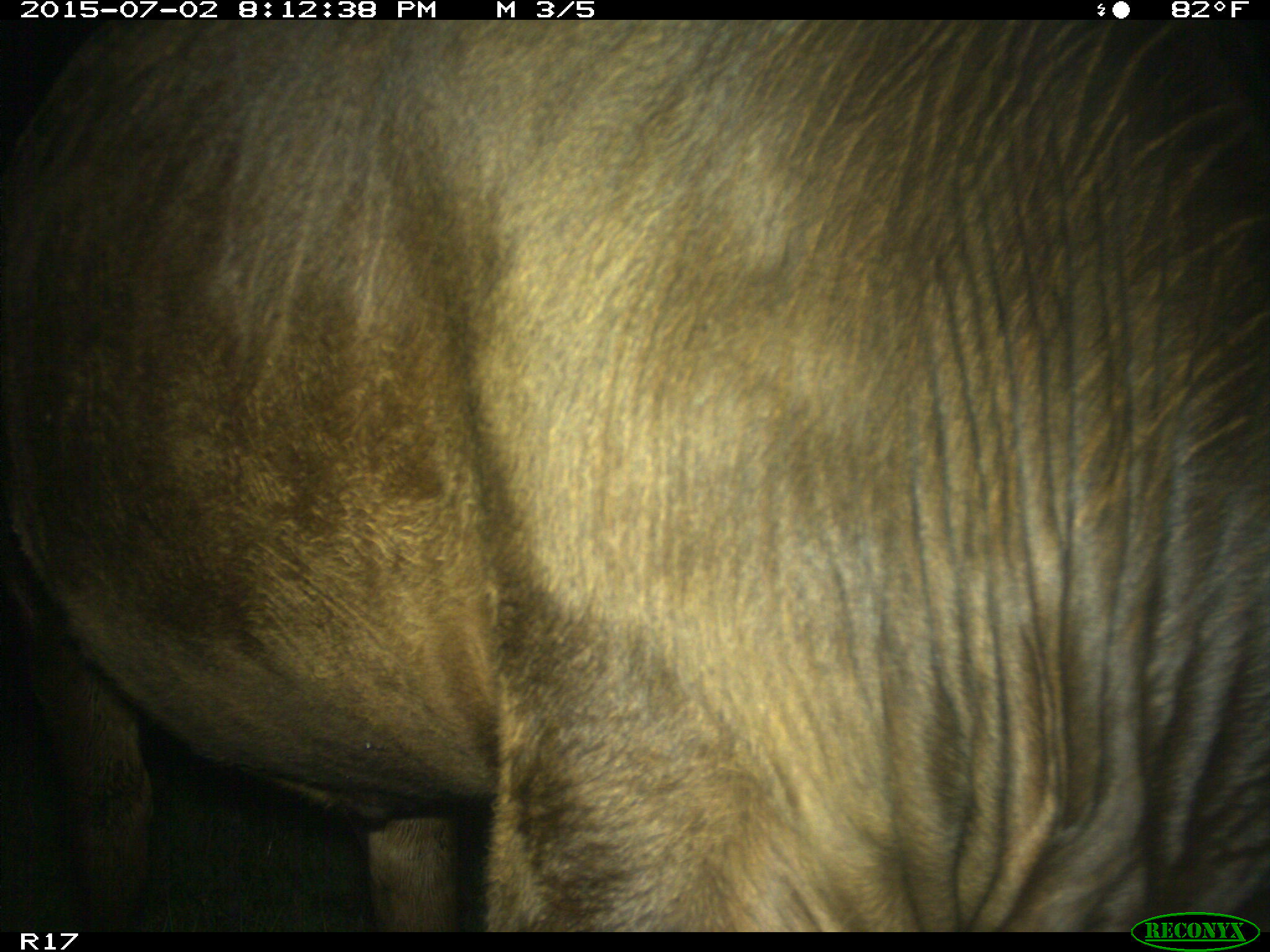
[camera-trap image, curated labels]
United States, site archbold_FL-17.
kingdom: Animalia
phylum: Chordata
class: Mammalia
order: Artiodactyla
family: Bovidae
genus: Bos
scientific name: Bos taurus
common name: domestic cow